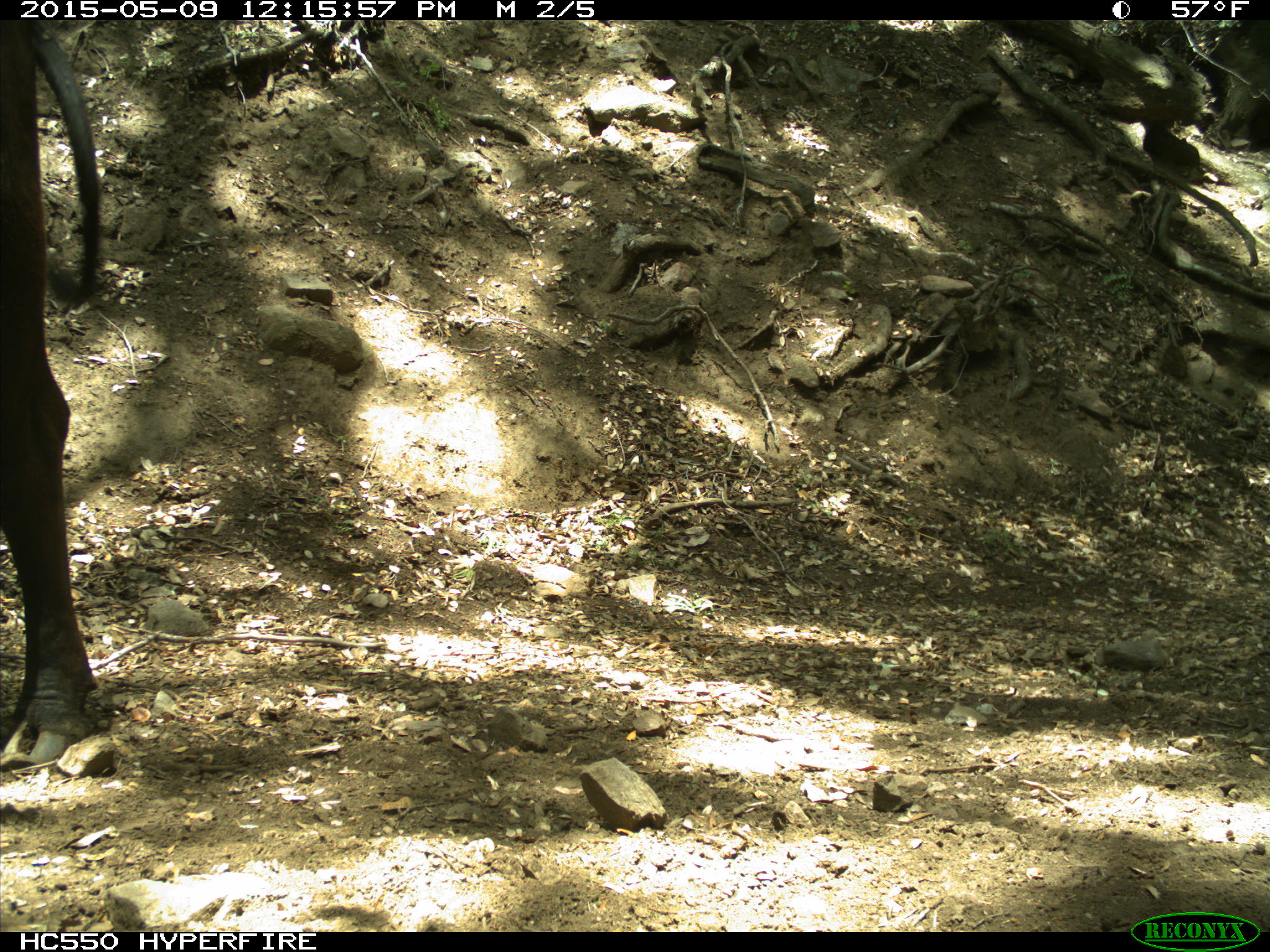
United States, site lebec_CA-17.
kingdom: Animalia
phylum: Chordata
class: Mammalia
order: Artiodactyla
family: Bovidae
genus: Bos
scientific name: Bos taurus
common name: domestic cow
Bos taurus (domestic cow).